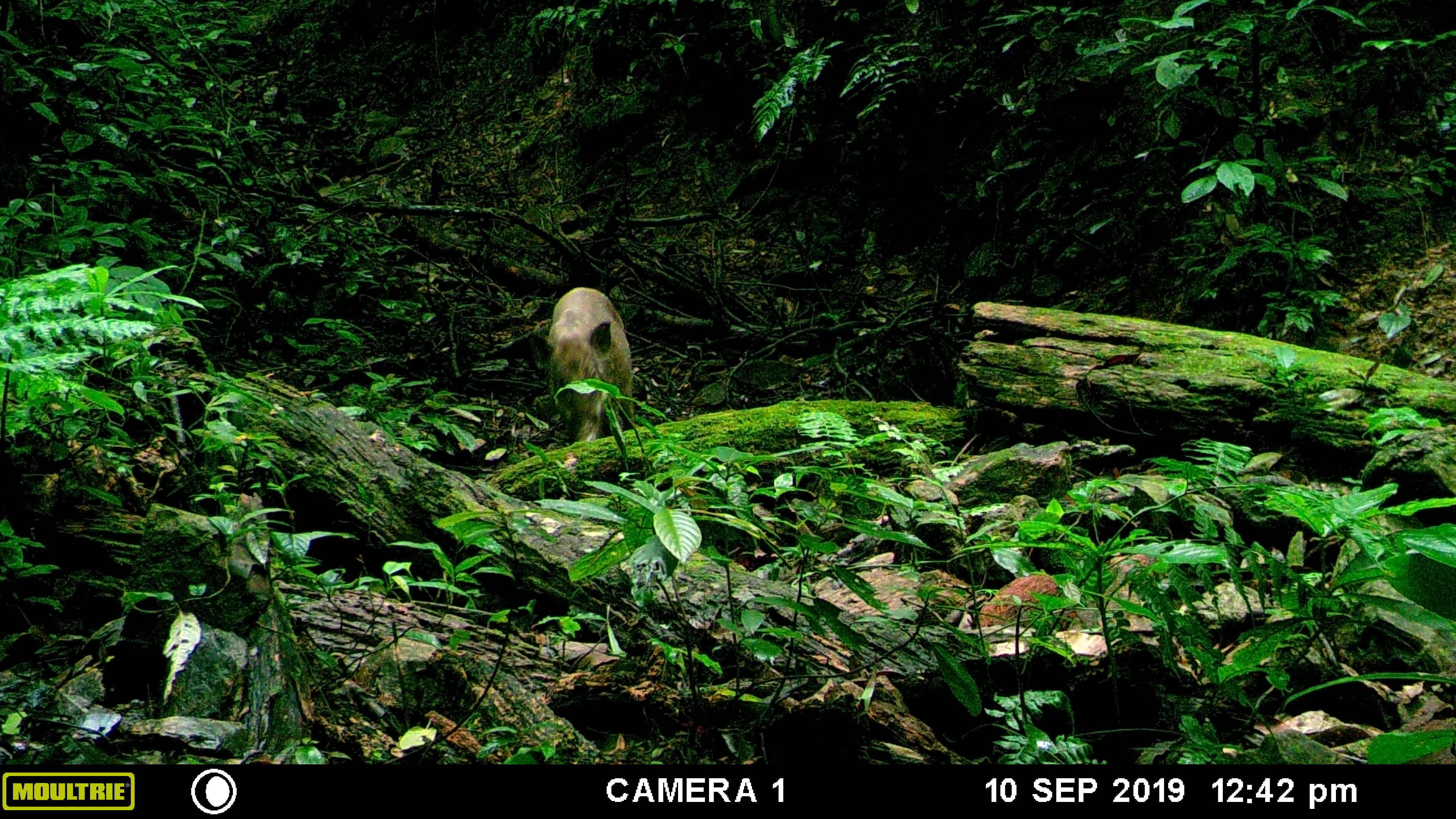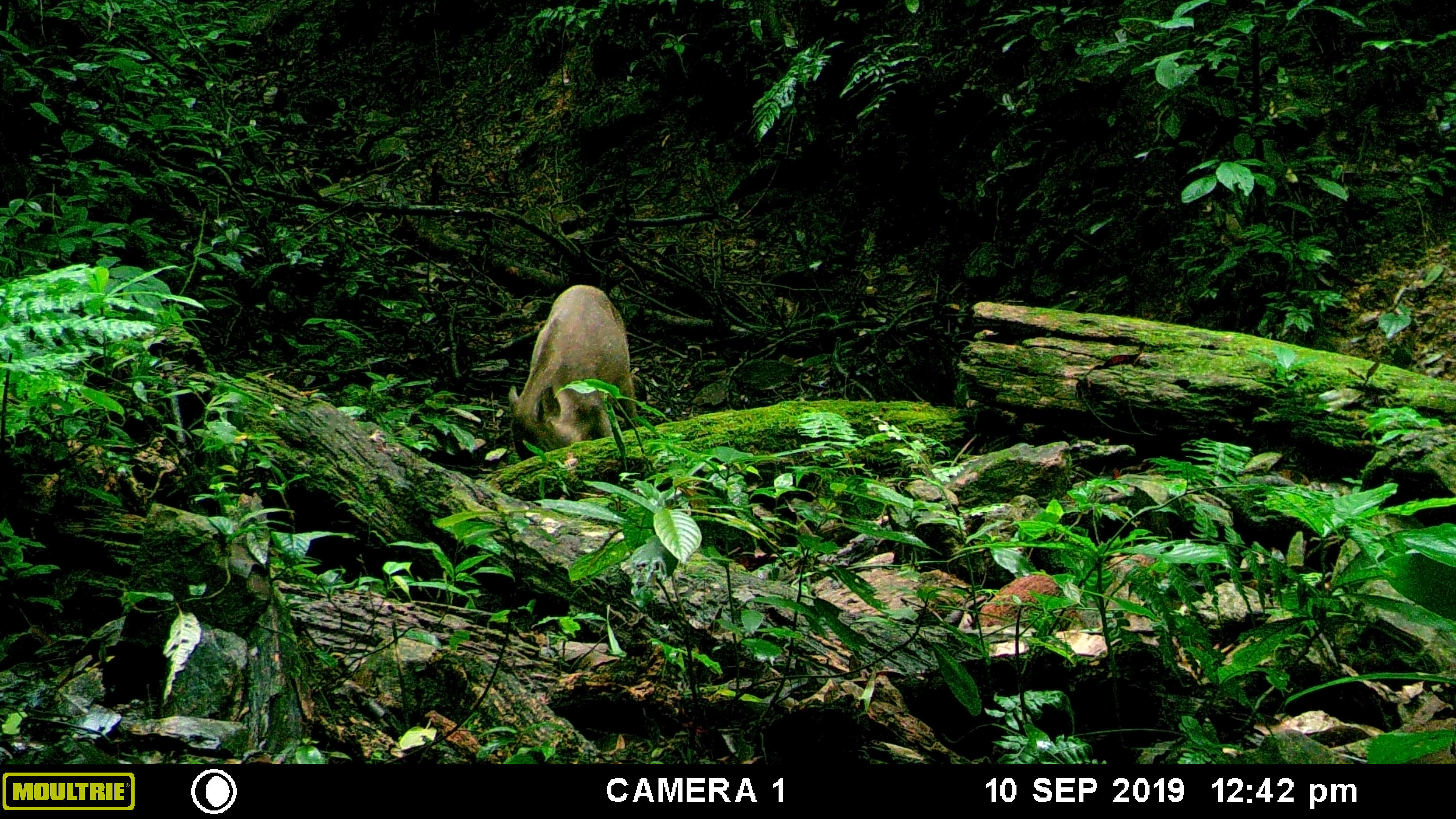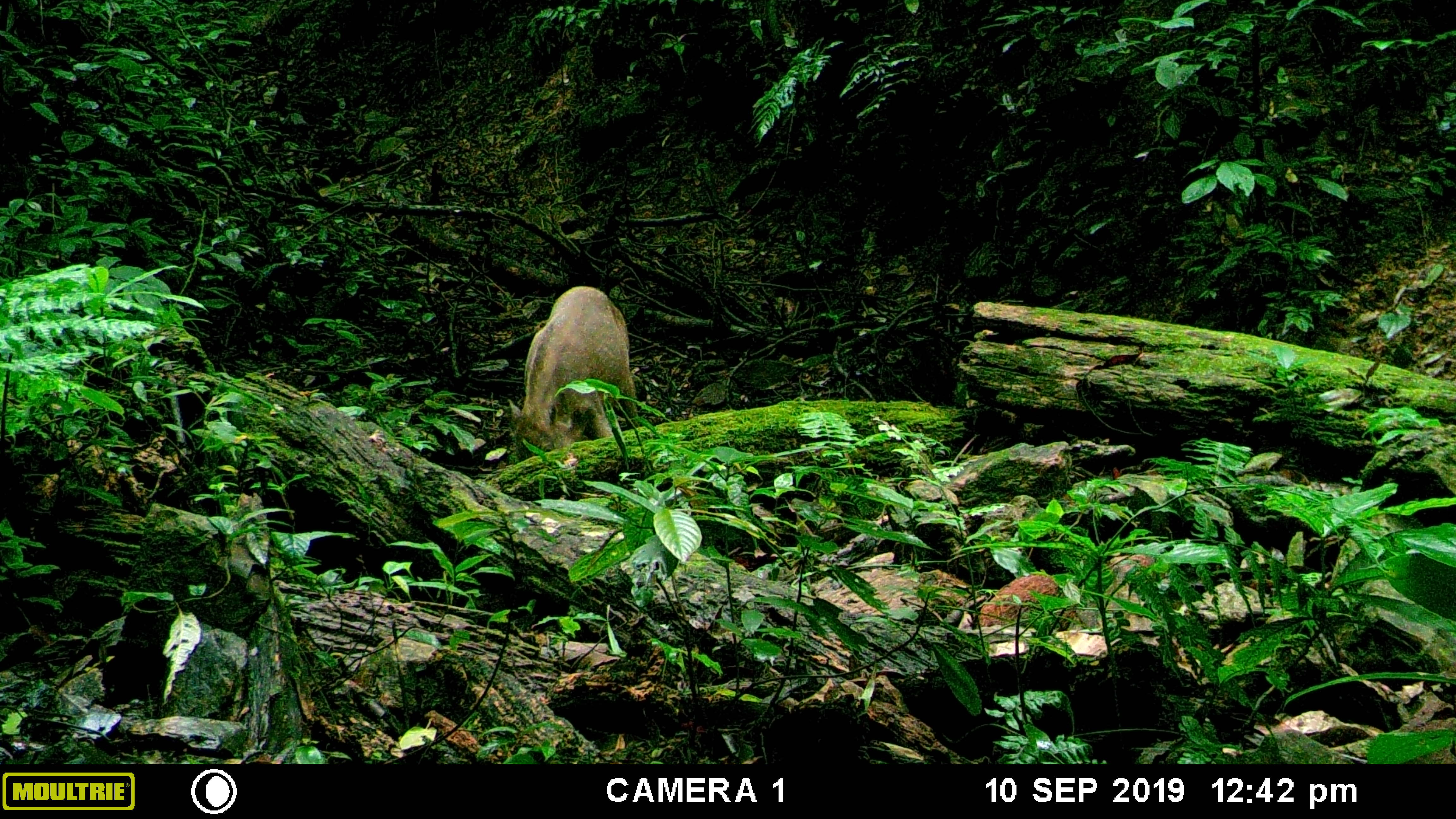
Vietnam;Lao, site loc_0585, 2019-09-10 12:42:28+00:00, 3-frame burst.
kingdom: Animalia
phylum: Chordata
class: Mammalia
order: Artiodactyla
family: Suidae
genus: Sus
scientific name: Sus scrofa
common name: eurasian wild pig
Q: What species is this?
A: Eurasian wild pig (Sus scrofa).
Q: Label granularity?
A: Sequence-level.